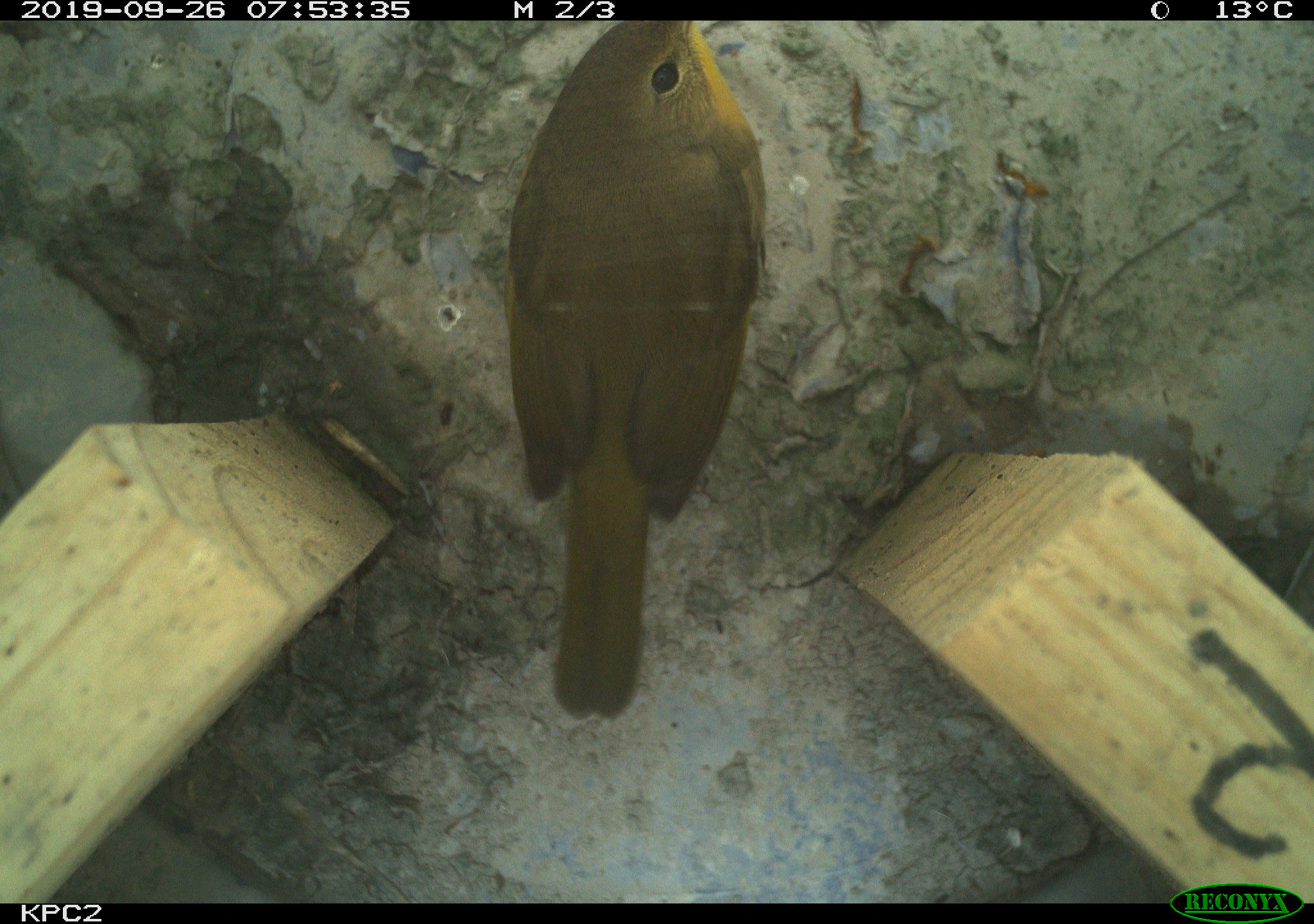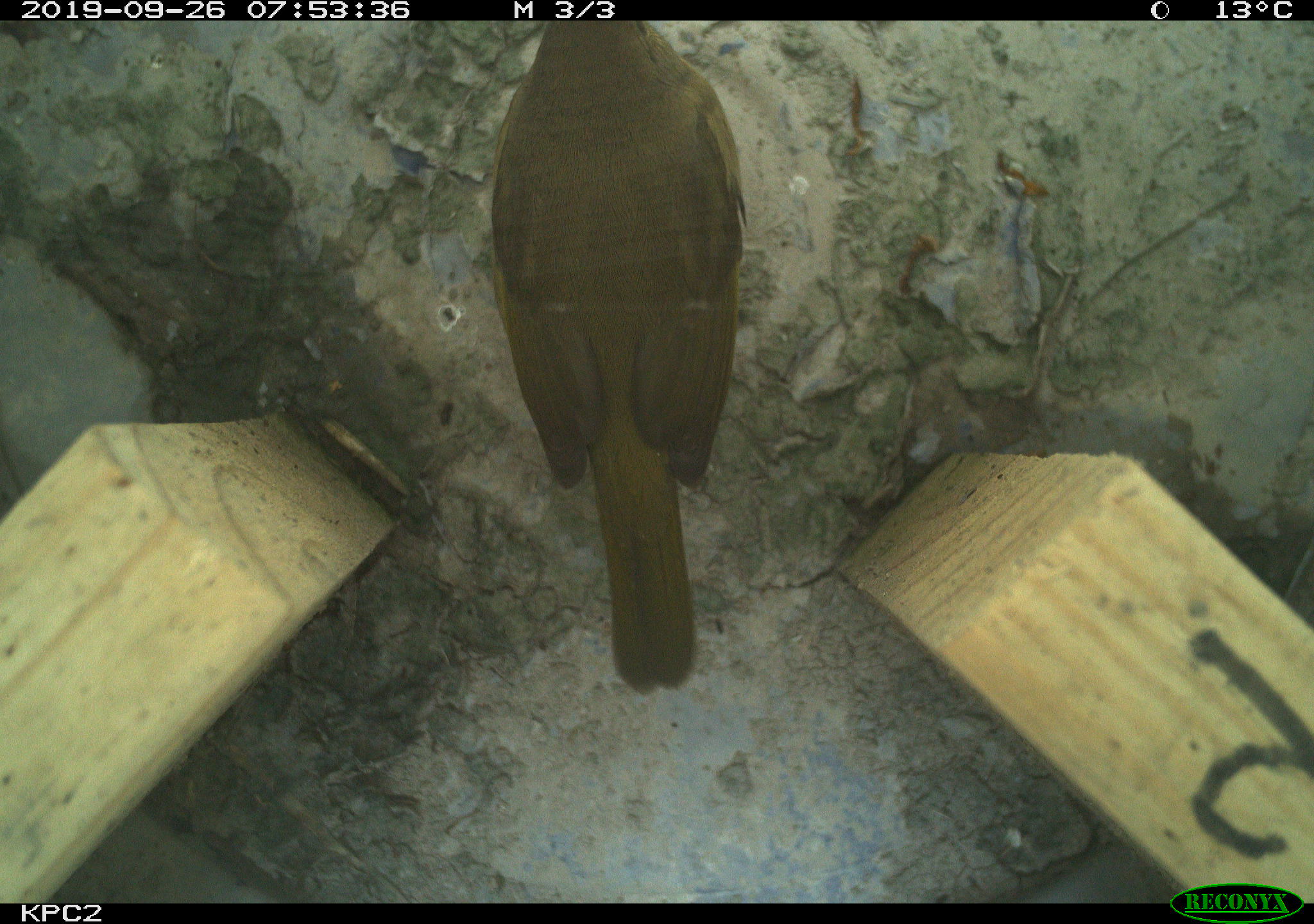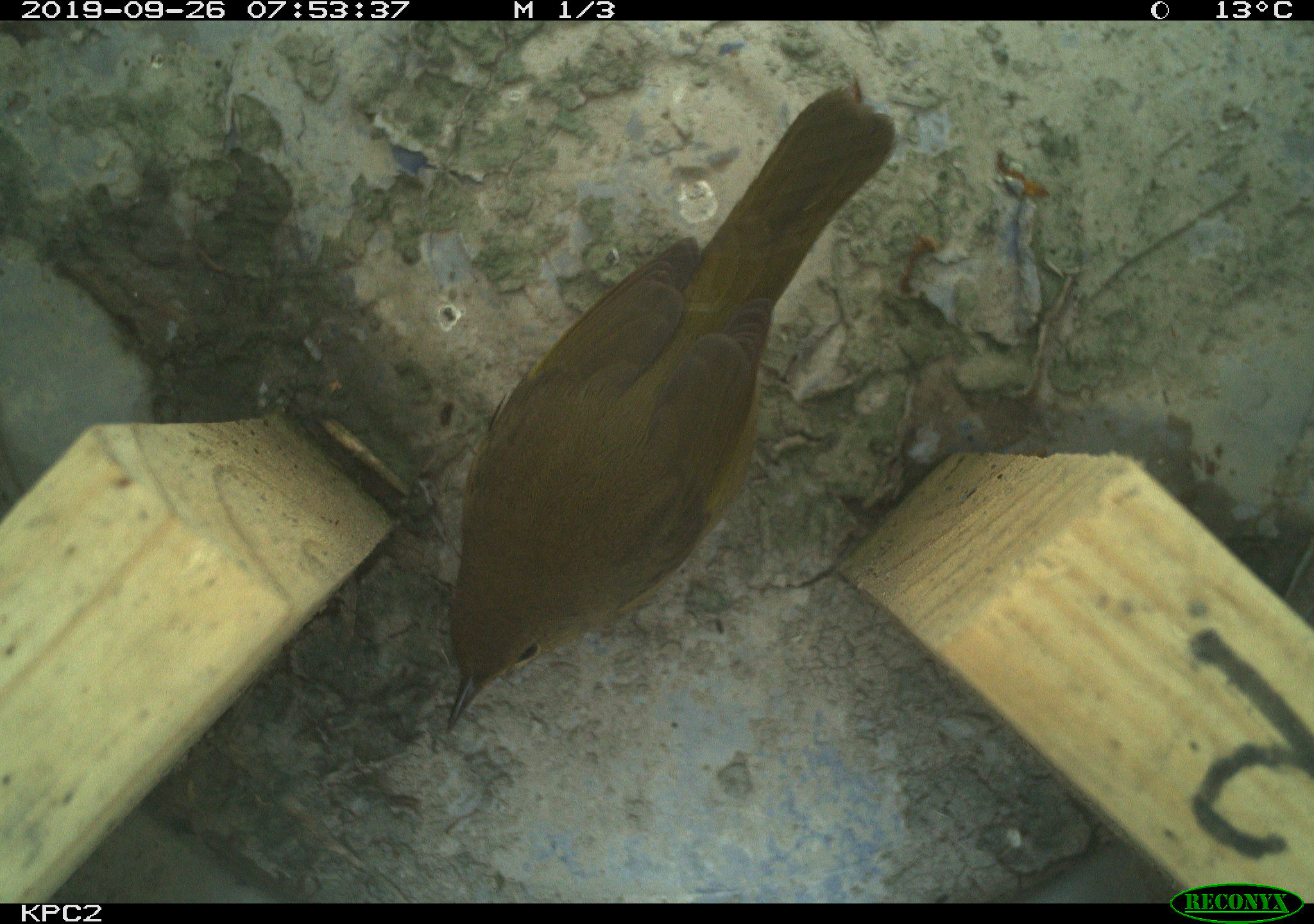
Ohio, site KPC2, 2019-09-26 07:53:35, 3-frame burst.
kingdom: Animalia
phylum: Chordata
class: Aves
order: Passeriformes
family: Parulidae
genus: Geothlypis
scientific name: Geothlypis trichas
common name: common yellowthroat